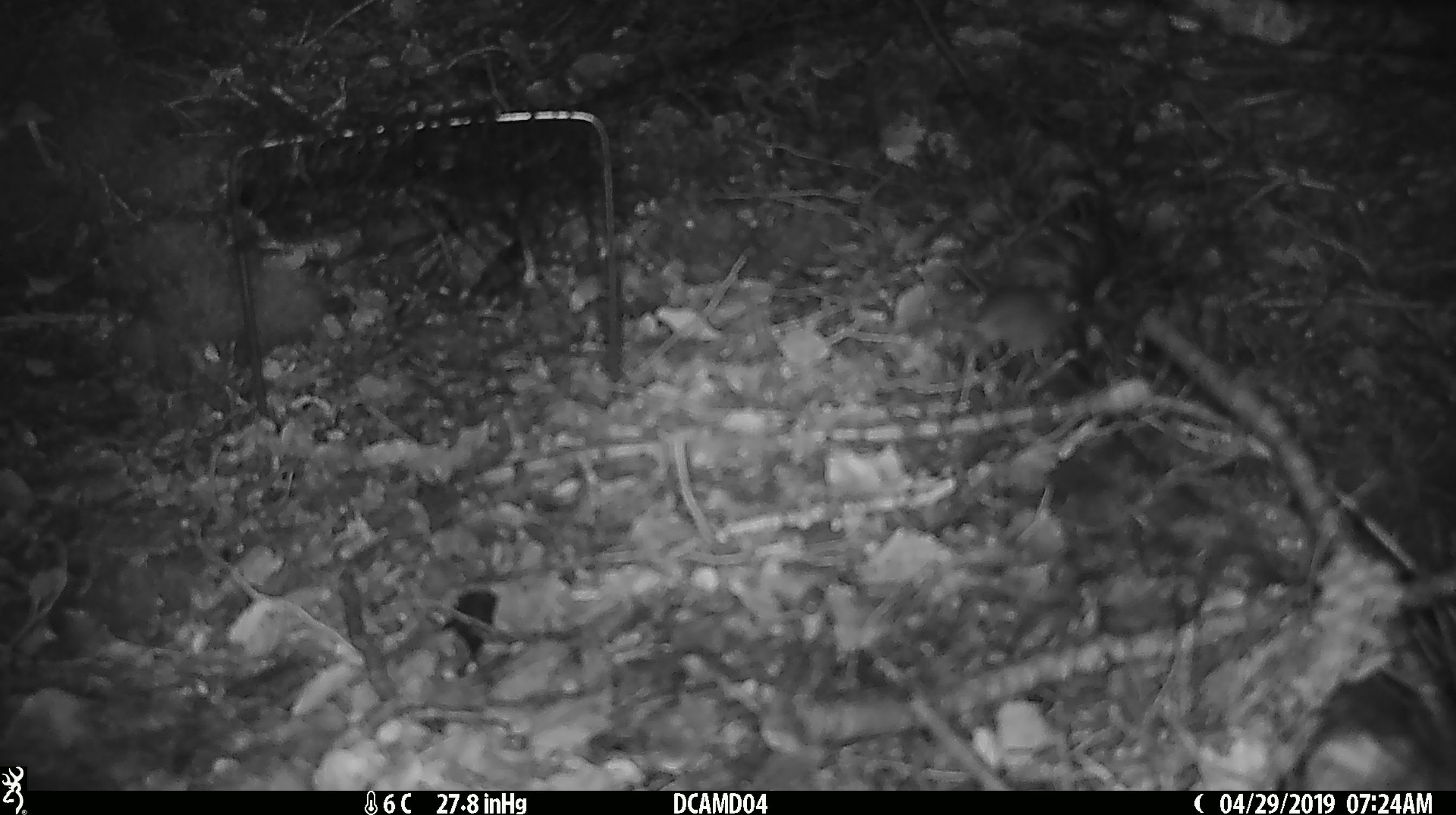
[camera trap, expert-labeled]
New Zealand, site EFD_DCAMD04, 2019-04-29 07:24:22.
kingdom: Animalia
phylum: Chordata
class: Mammalia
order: Rodentia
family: Muridae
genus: Mus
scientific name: Mus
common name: mouse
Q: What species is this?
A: Mouse (Mus).